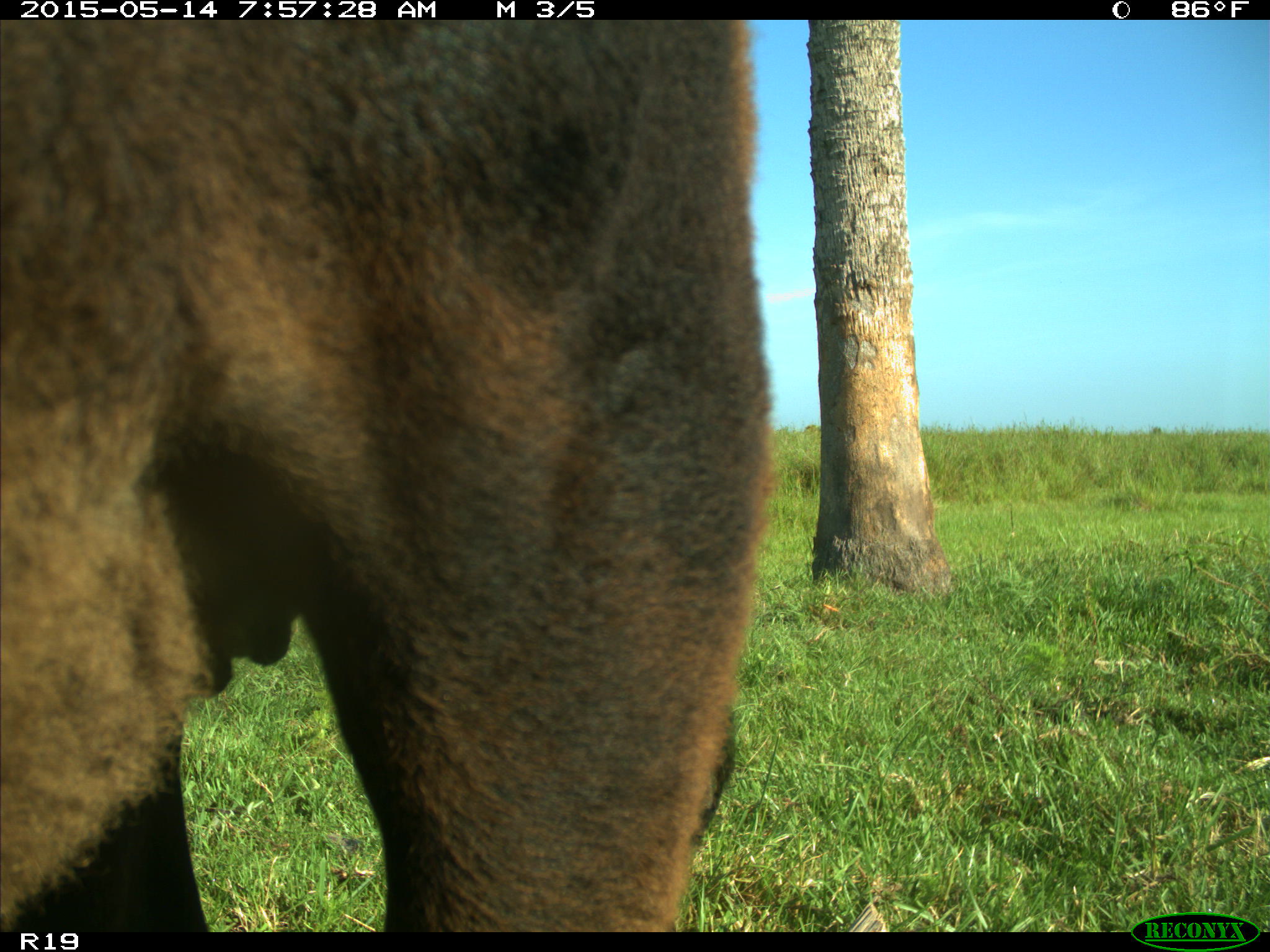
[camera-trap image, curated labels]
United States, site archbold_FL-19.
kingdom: Animalia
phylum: Chordata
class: Mammalia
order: Artiodactyla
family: Bovidae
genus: Bos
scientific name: Bos taurus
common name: domestic cow